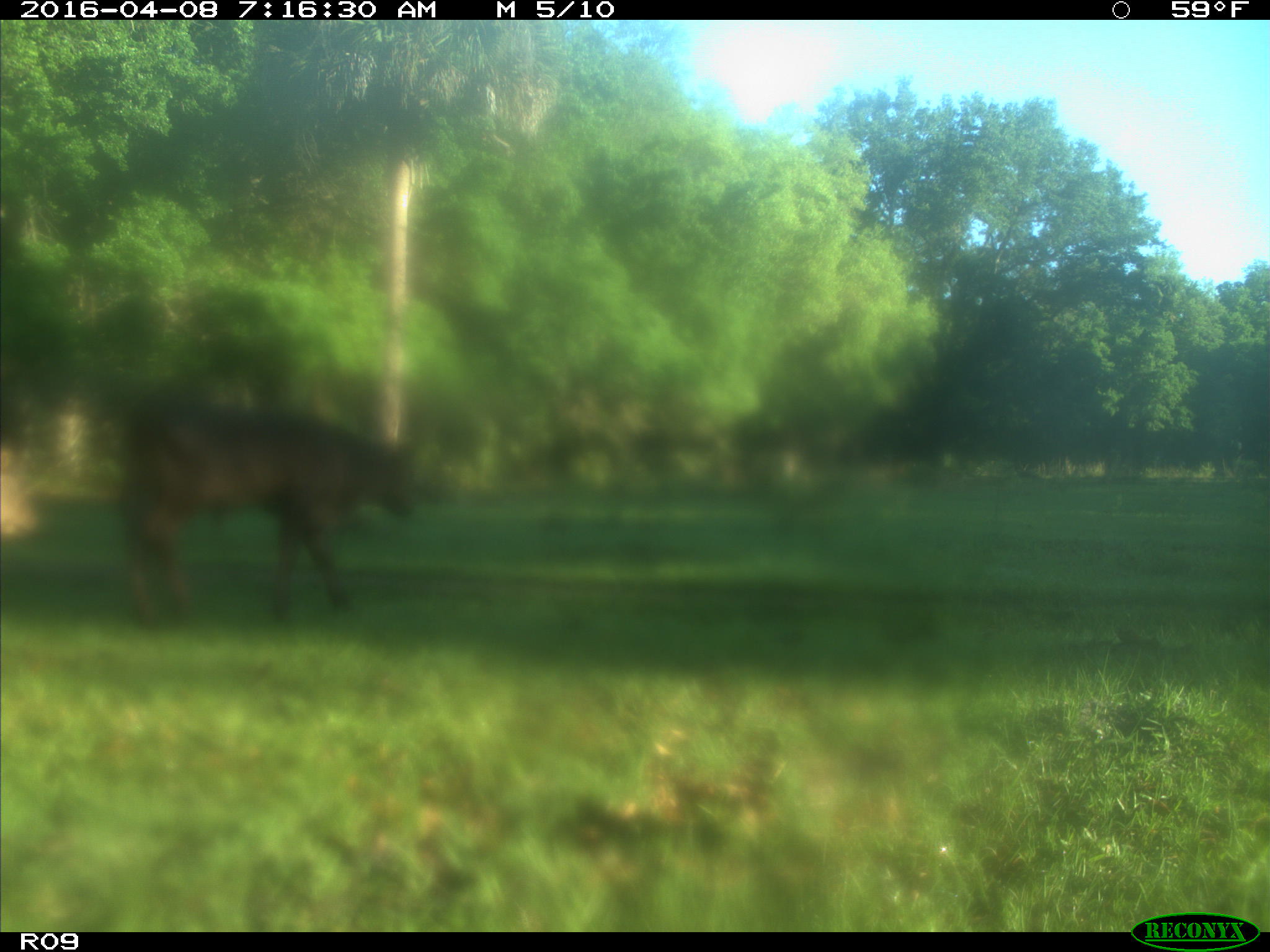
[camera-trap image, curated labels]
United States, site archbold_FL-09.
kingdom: Animalia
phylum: Chordata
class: Mammalia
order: Artiodactyla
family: Bovidae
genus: Bos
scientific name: Bos taurus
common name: domestic cow